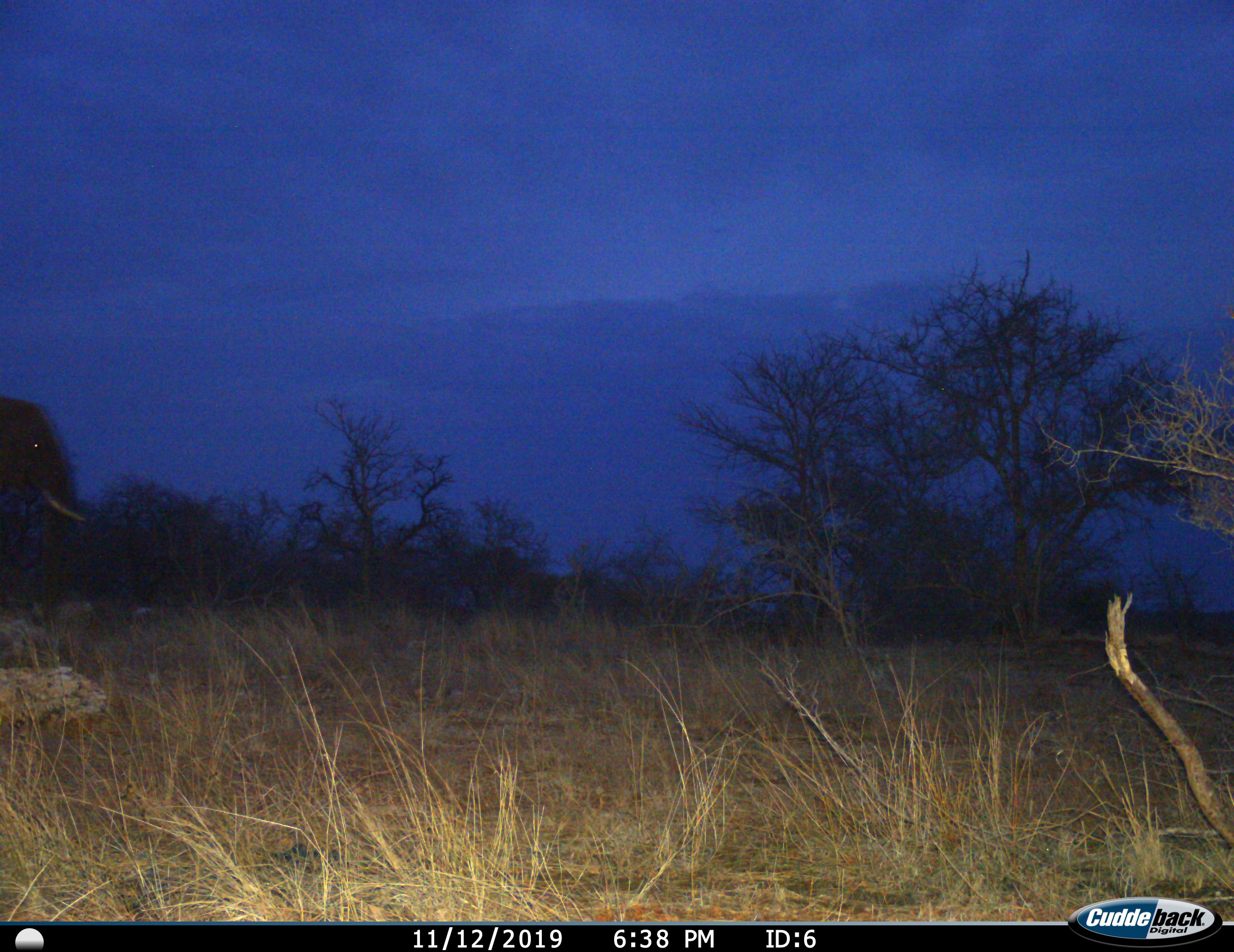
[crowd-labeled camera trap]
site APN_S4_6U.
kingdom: Animalia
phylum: Chordata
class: Mammalia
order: Proboscidea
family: Elephantidae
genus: Loxodonta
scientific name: Loxodonta africana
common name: african bush elephant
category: elephant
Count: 1.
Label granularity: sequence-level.